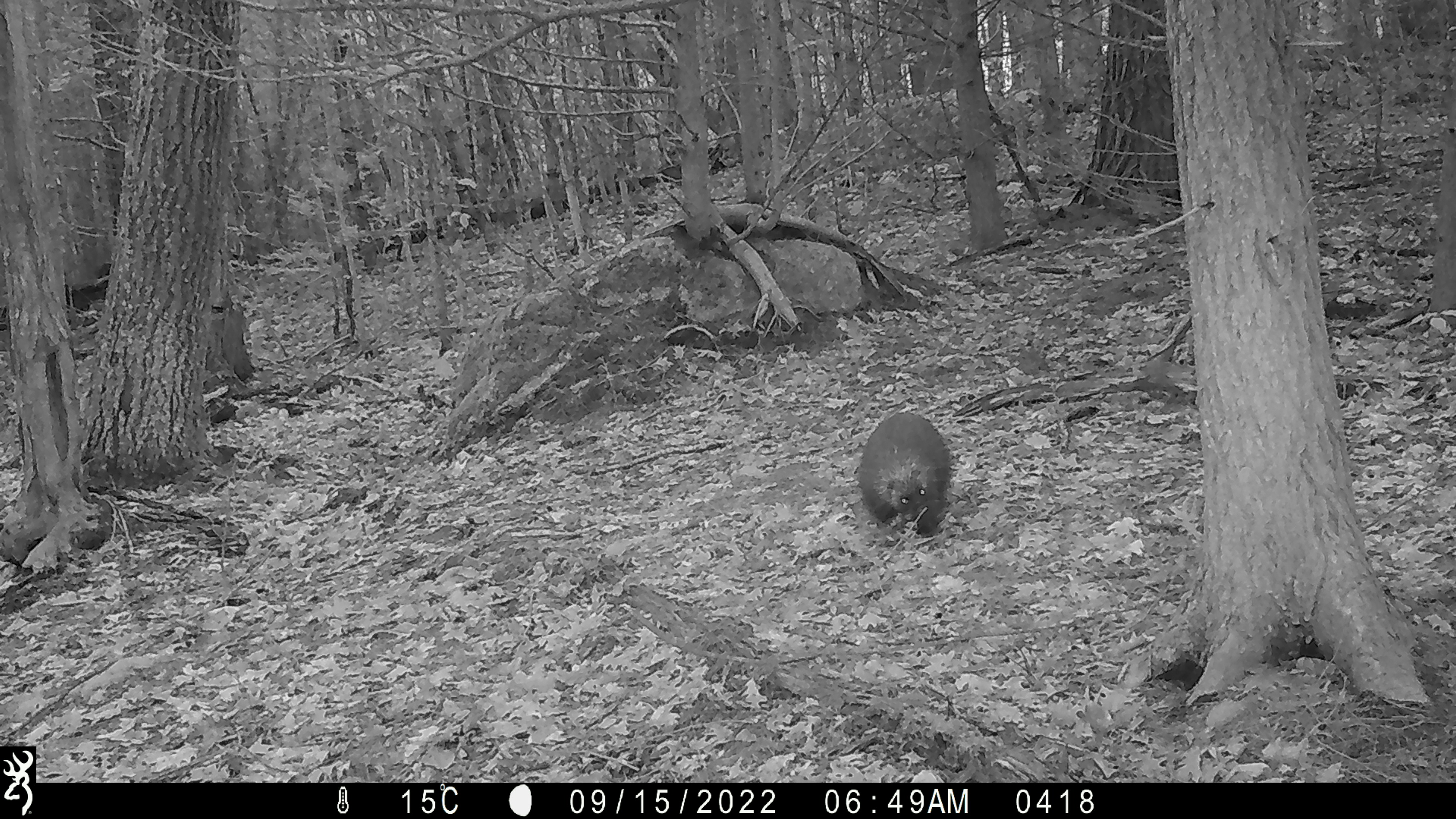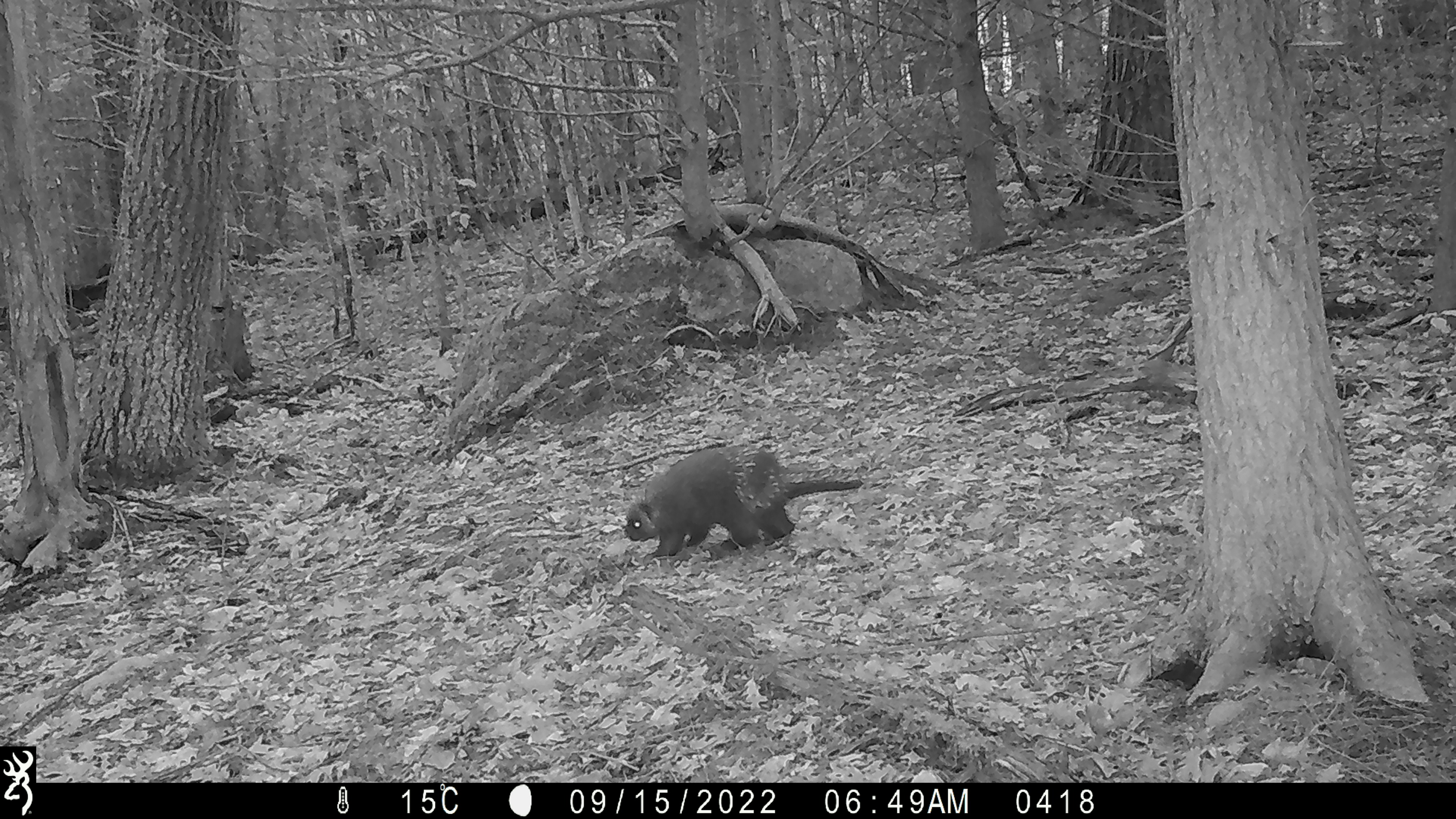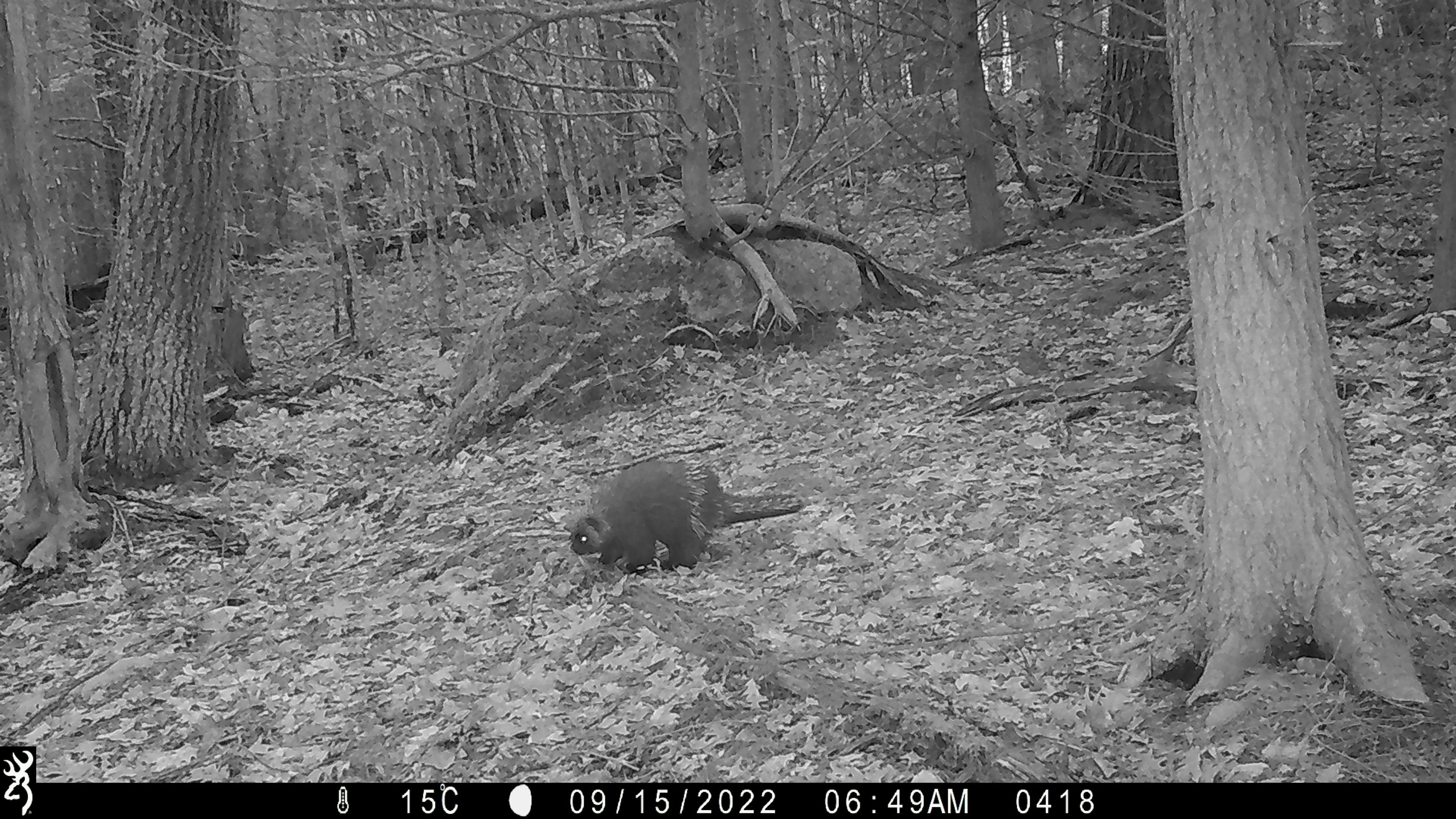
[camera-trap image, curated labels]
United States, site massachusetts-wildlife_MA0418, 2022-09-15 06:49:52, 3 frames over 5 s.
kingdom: Animalia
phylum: Chordata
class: Mammalia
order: Rodentia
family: Erethizontidae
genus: Erethizon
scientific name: Erethizon dorsatum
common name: porcupine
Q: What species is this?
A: Porcupine (Erethizon dorsatum).